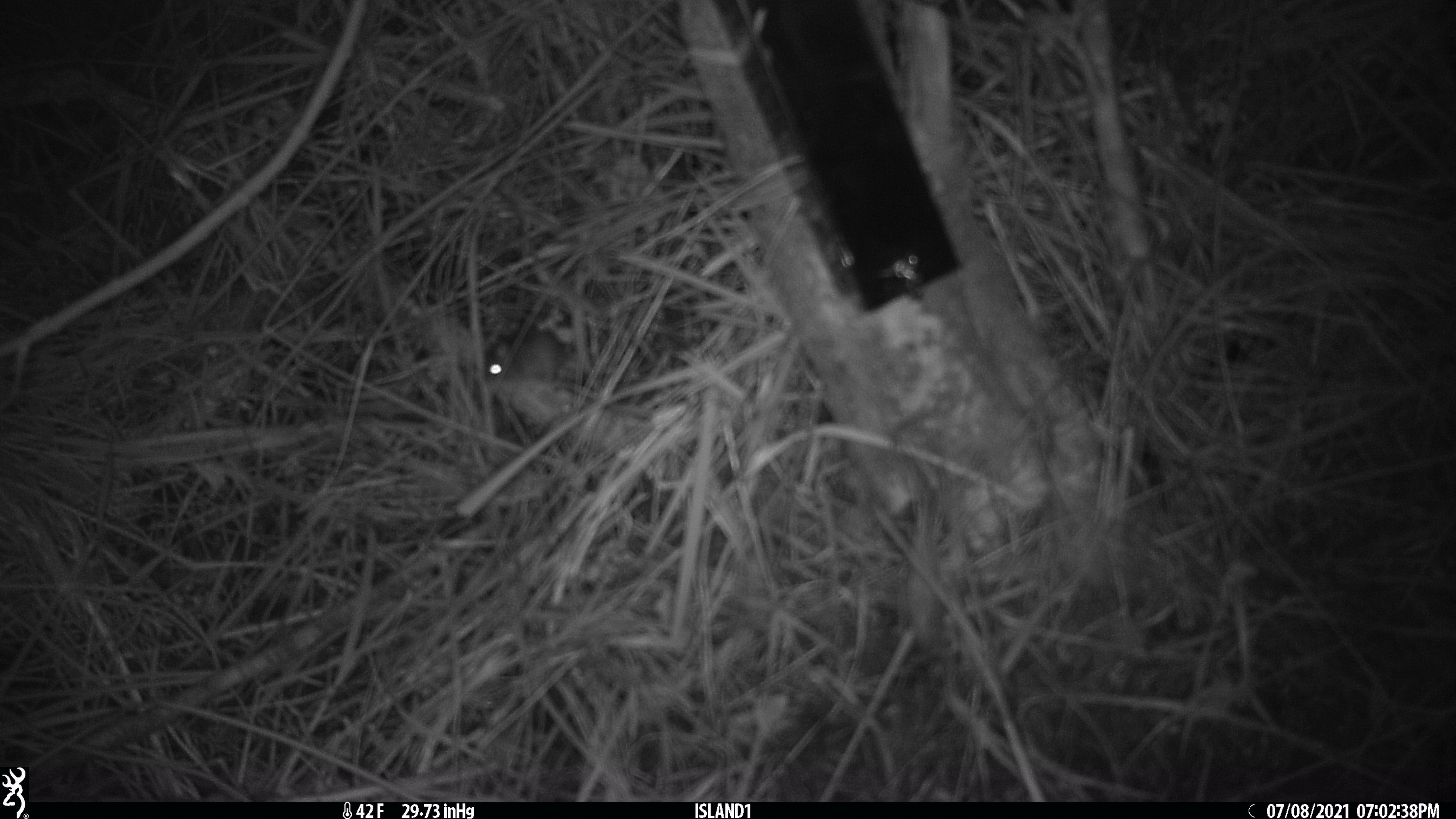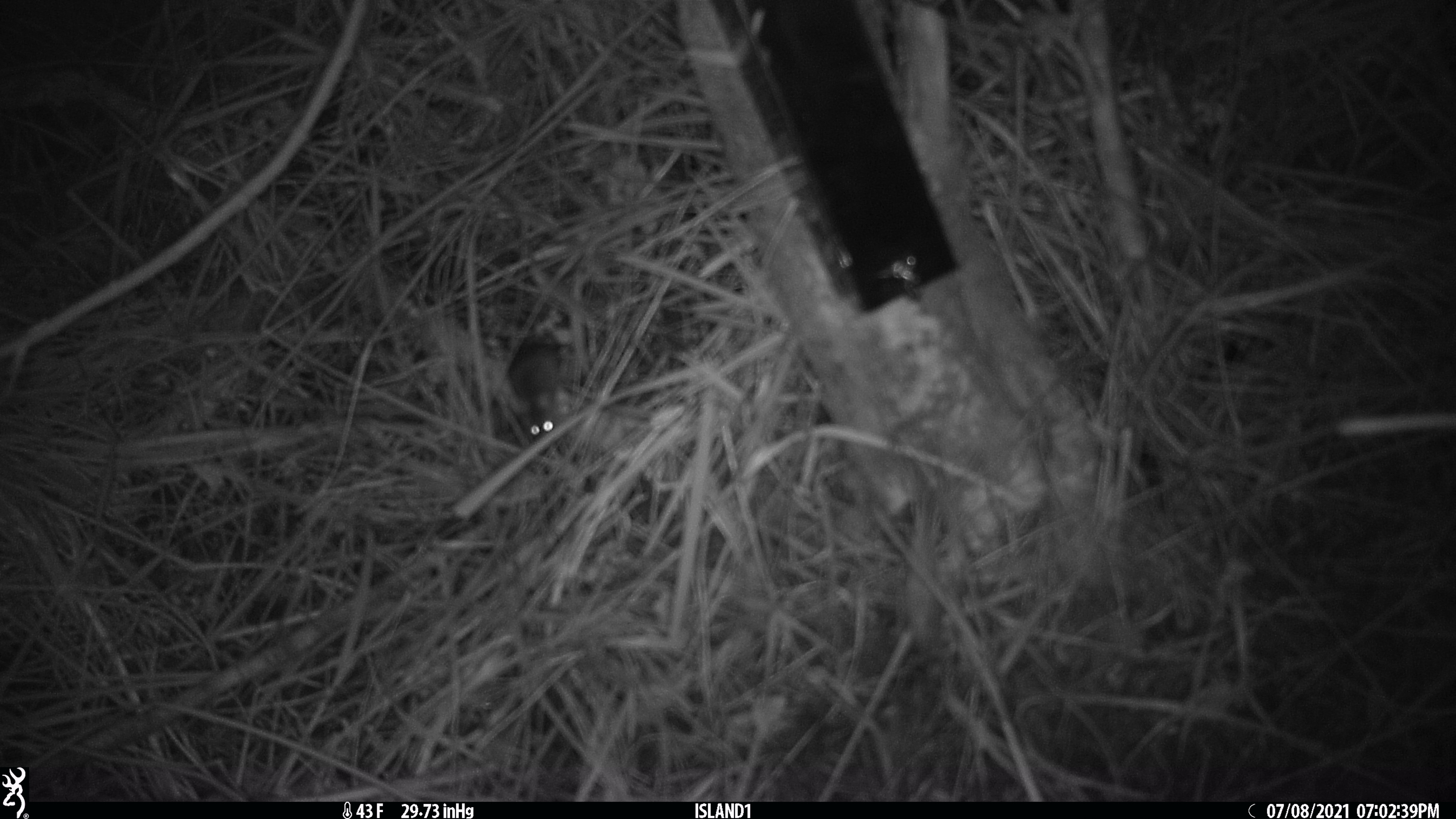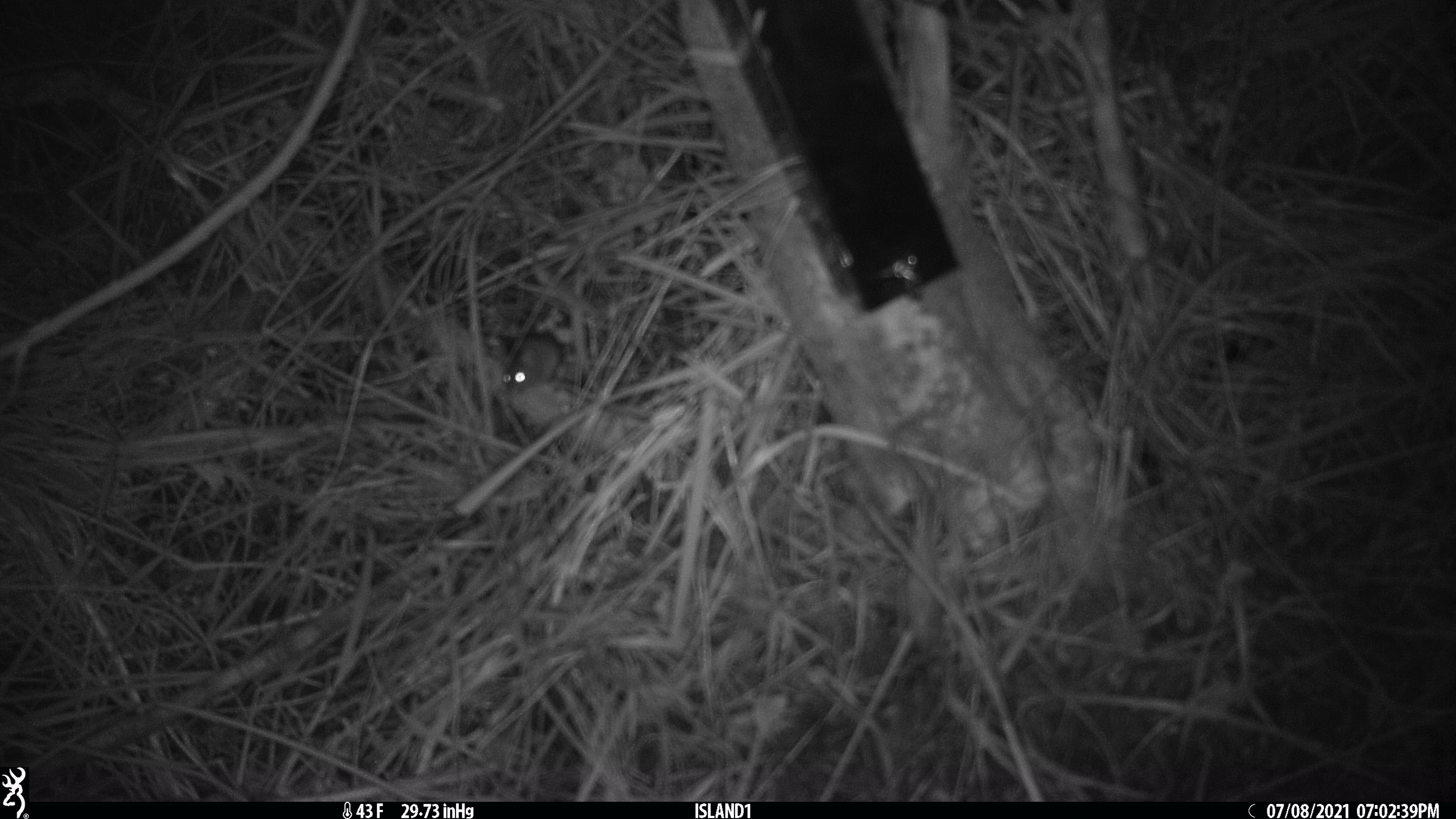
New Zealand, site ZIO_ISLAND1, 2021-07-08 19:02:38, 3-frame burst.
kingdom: Animalia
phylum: Chordata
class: Mammalia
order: Rodentia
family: Muridae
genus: Mus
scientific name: Mus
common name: mouse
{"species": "mouse (Mus)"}